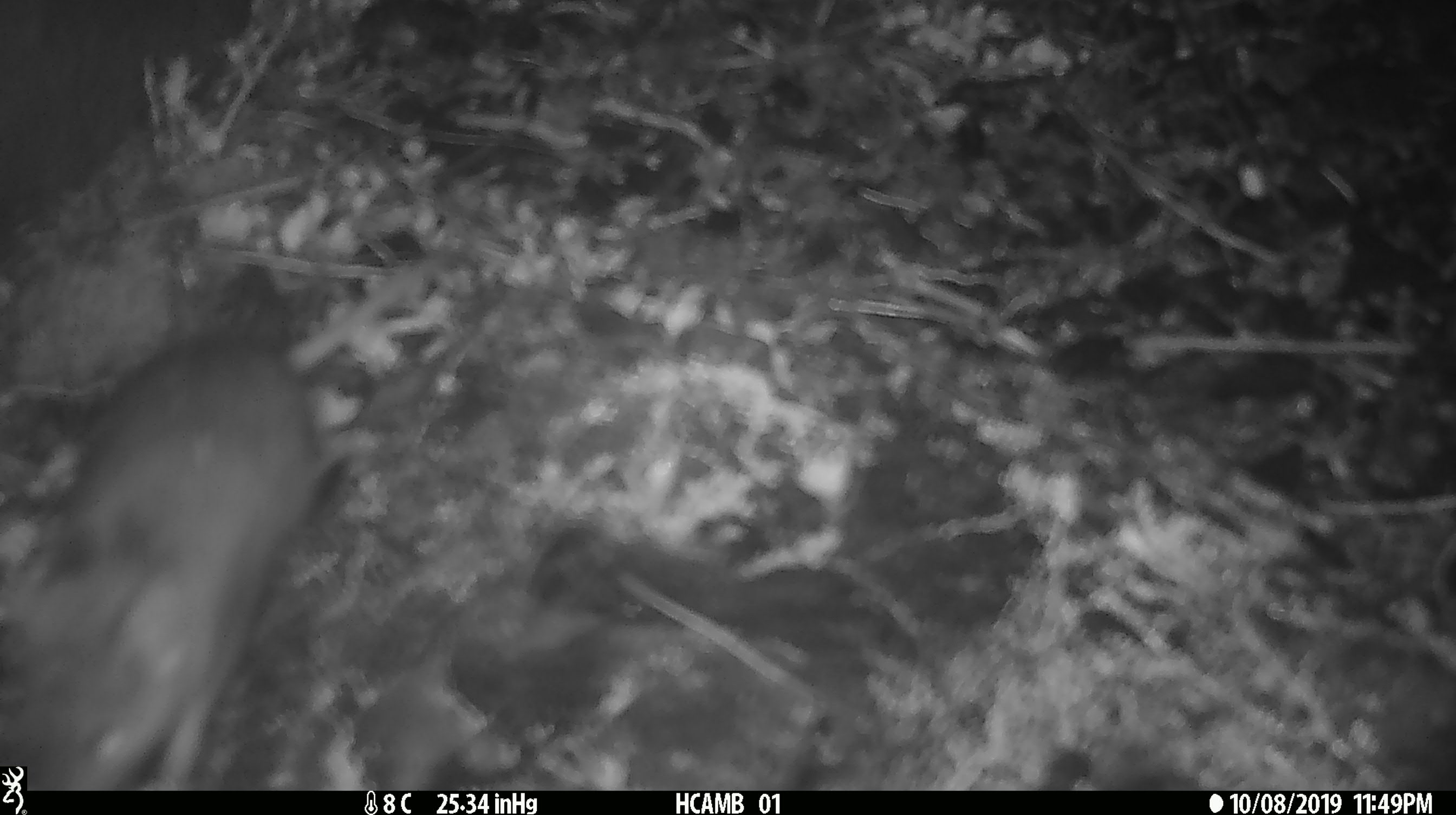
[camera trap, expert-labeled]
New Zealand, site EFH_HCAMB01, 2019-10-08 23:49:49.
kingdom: Animalia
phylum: Chordata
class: Mammalia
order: Rodentia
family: Muridae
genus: Mus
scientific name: Mus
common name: mouse